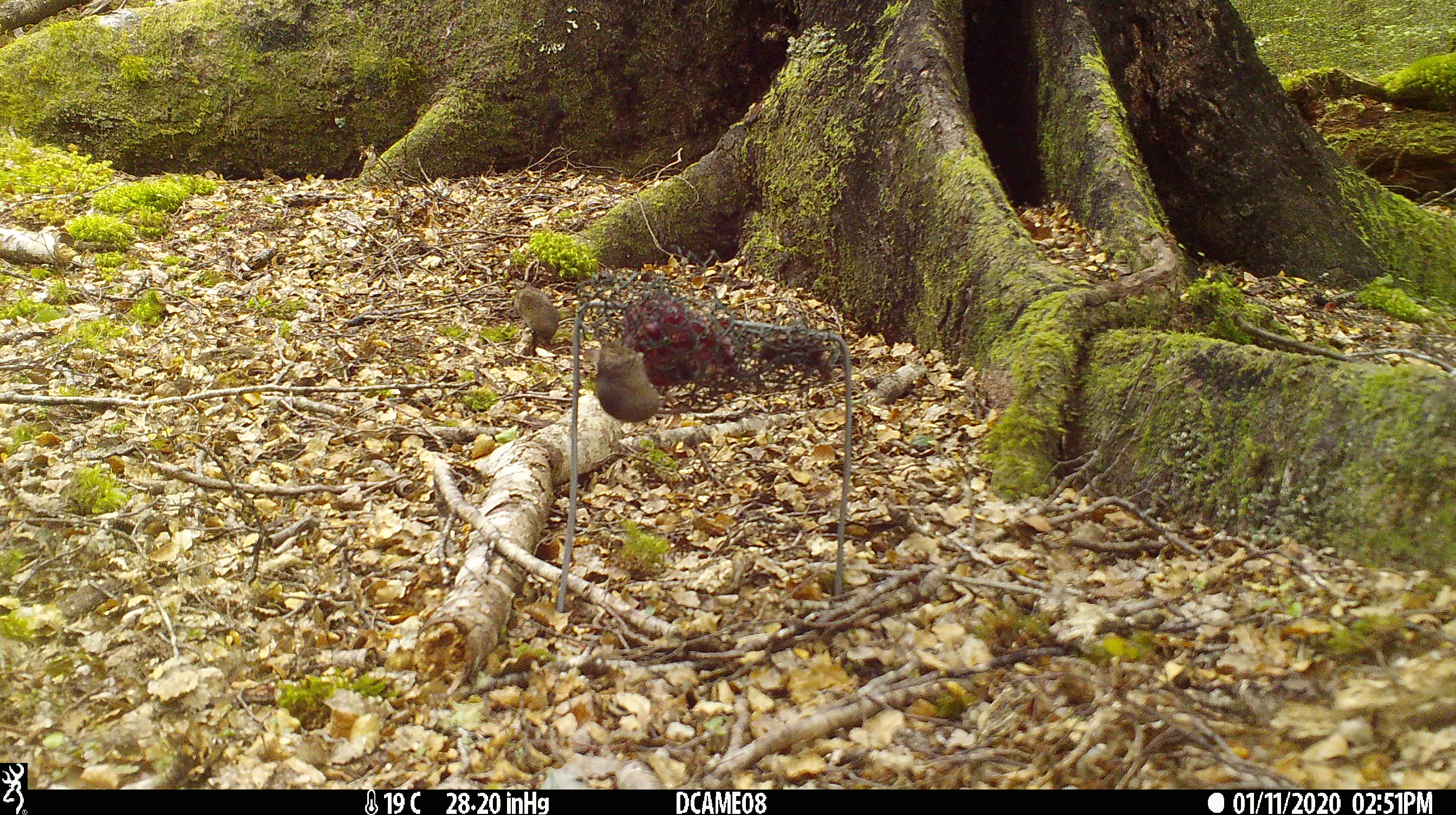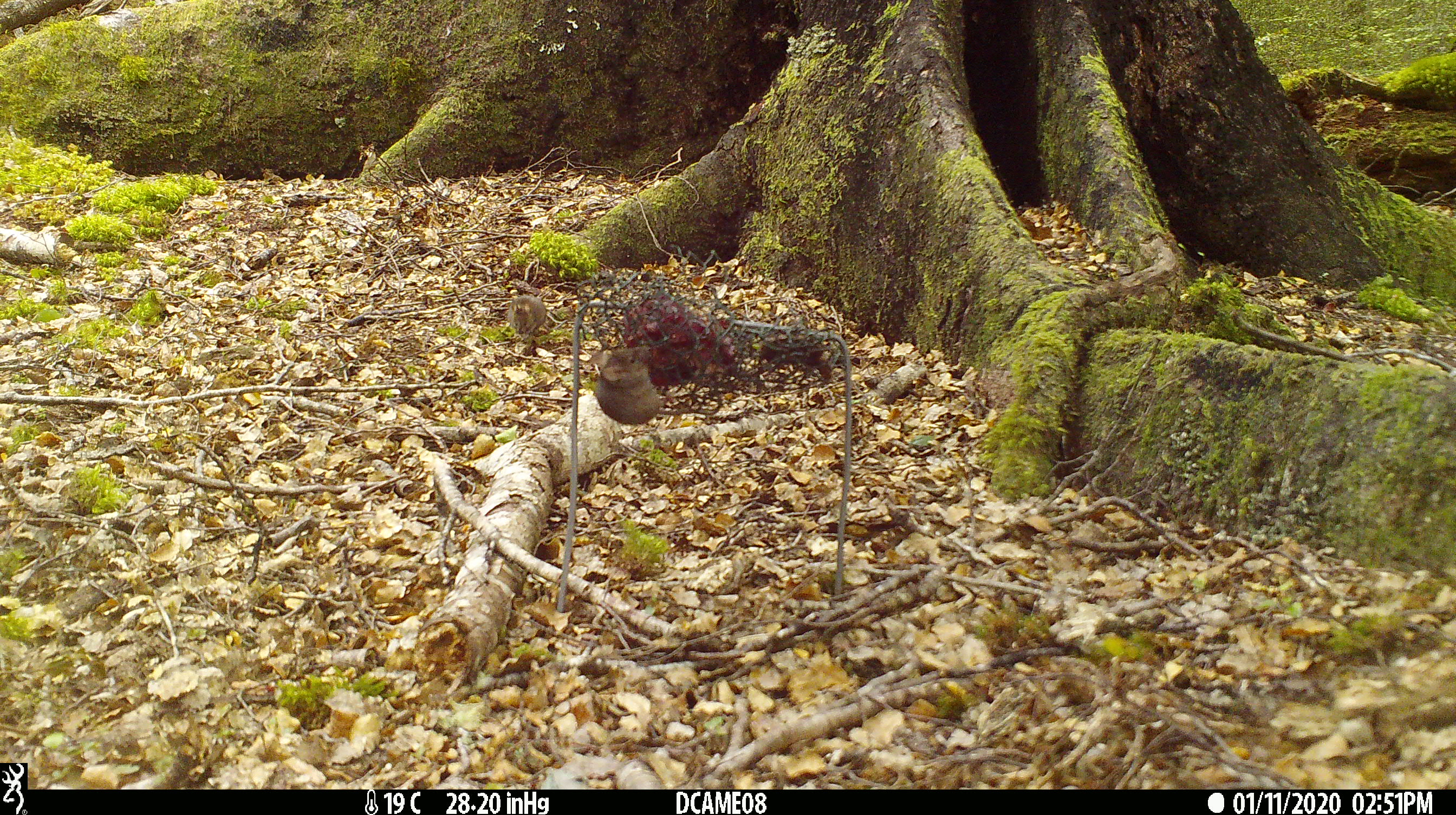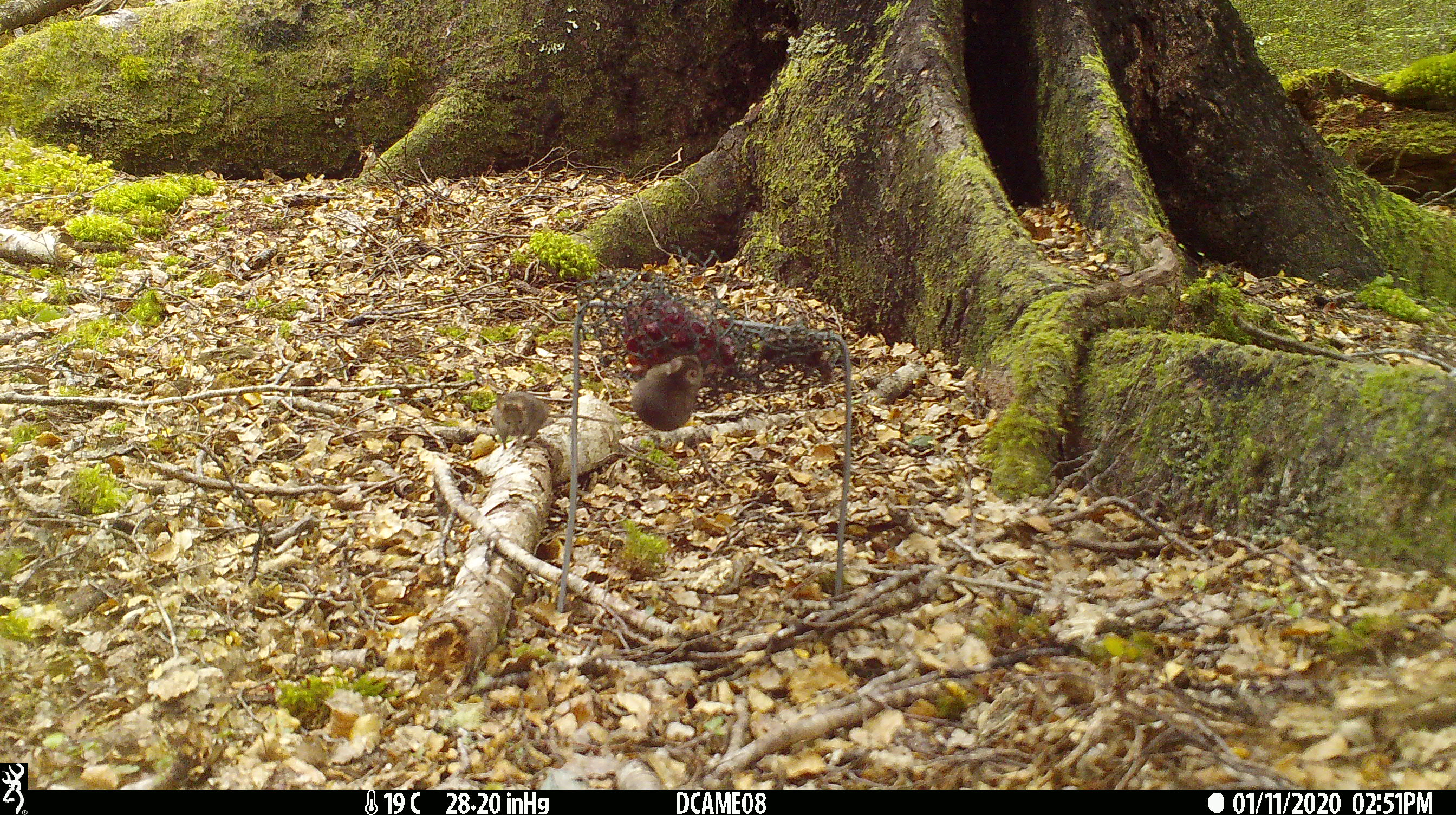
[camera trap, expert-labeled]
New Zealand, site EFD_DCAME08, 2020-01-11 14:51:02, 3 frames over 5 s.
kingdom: Animalia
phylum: Chordata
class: Mammalia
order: Rodentia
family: Muridae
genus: Mus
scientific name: Mus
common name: mouse